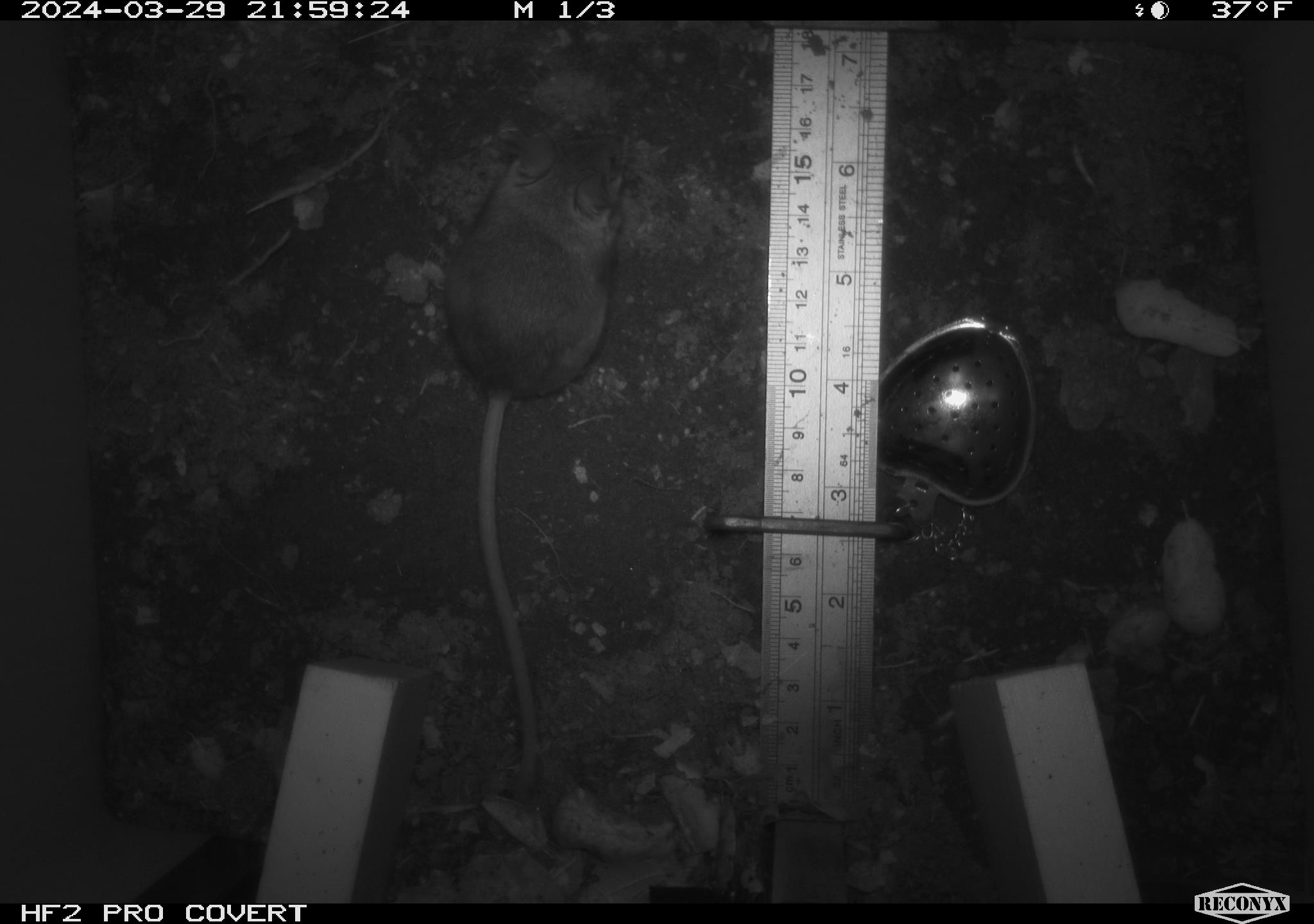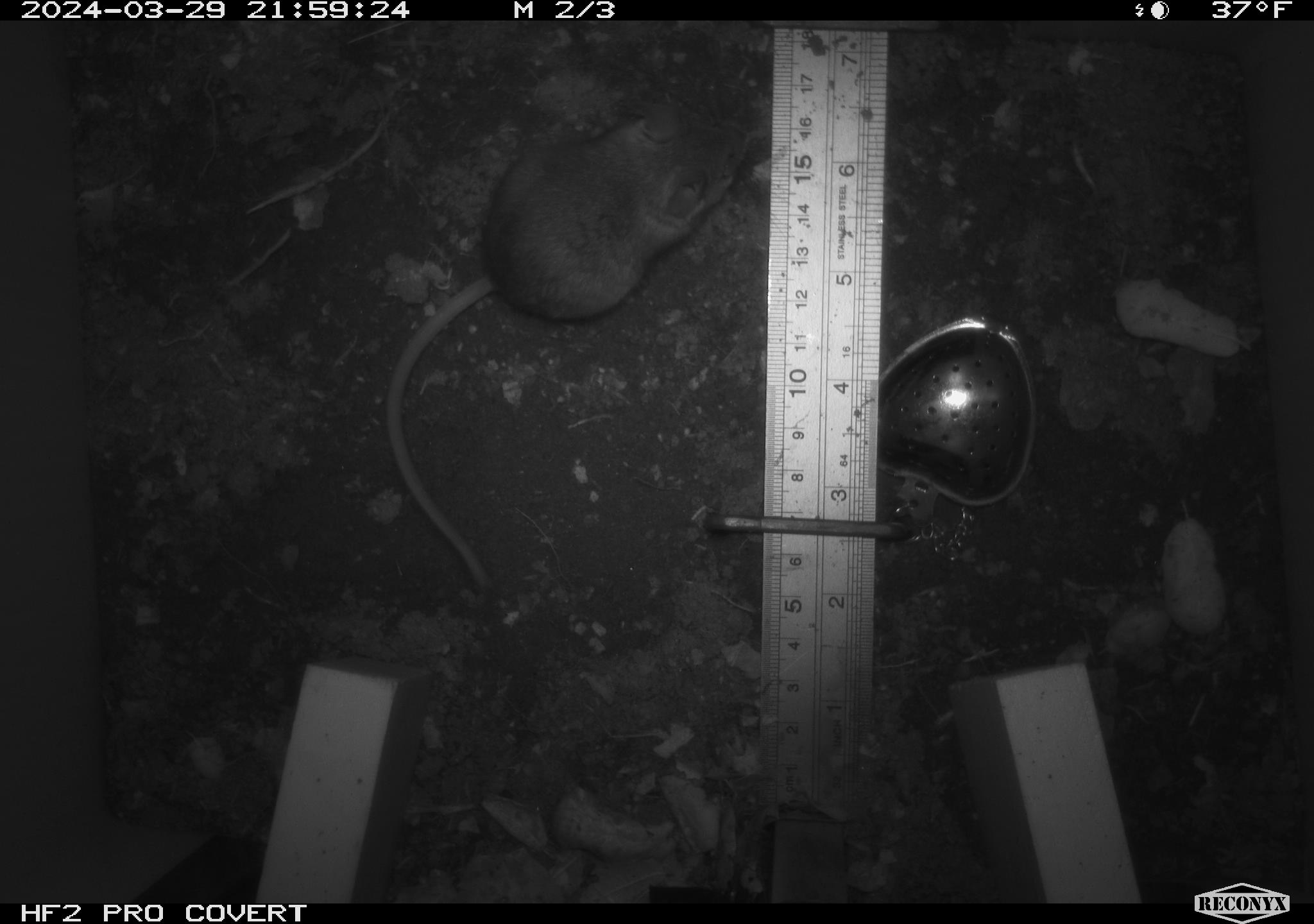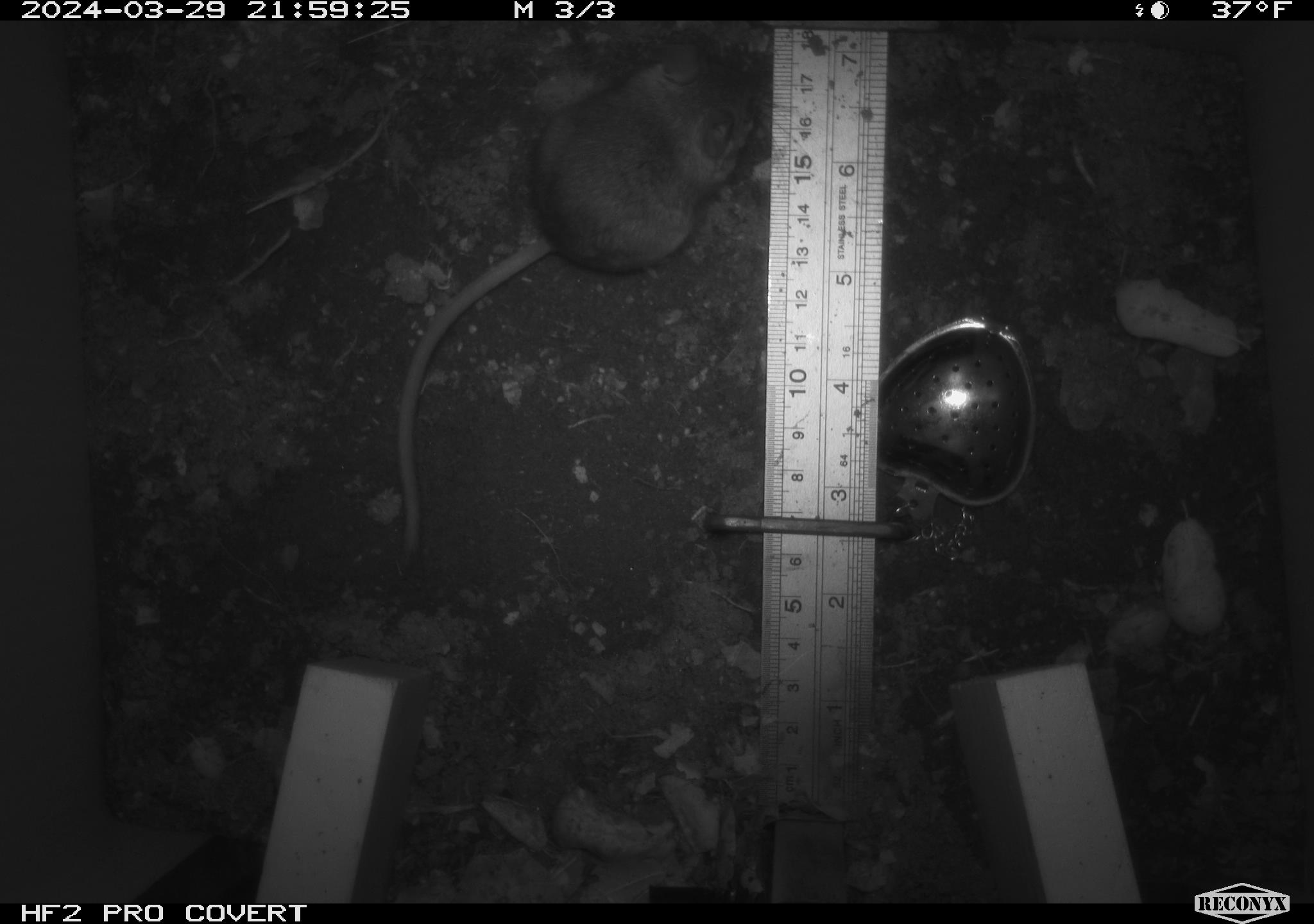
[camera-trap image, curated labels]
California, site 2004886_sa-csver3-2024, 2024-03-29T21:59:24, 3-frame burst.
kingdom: Animalia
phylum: Chordata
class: Mammalia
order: Rodentia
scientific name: Rodentia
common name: rodent